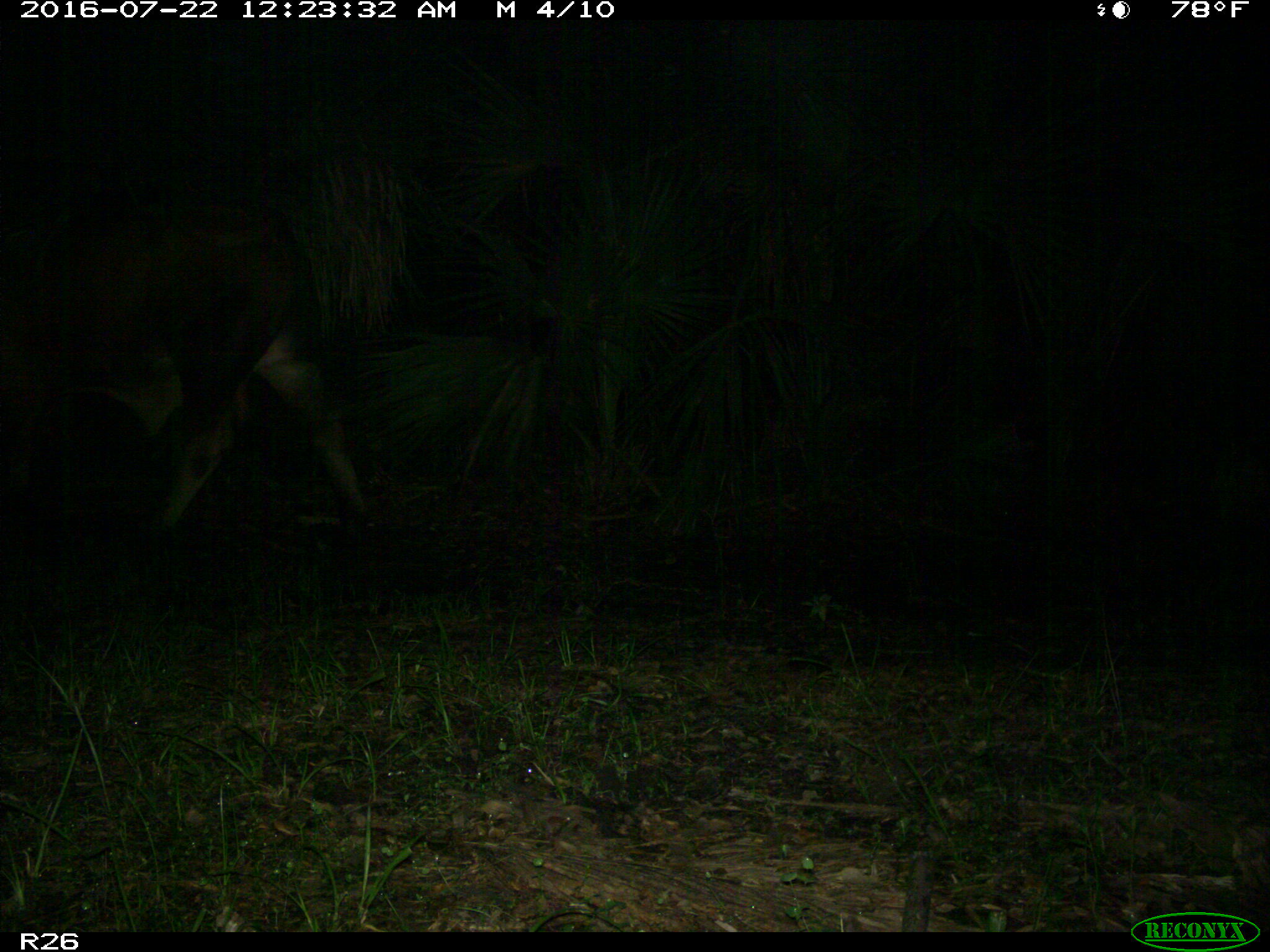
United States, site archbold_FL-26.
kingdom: Animalia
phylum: Chordata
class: Mammalia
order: Artiodactyla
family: Bovidae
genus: Bos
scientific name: Bos taurus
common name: domestic cow